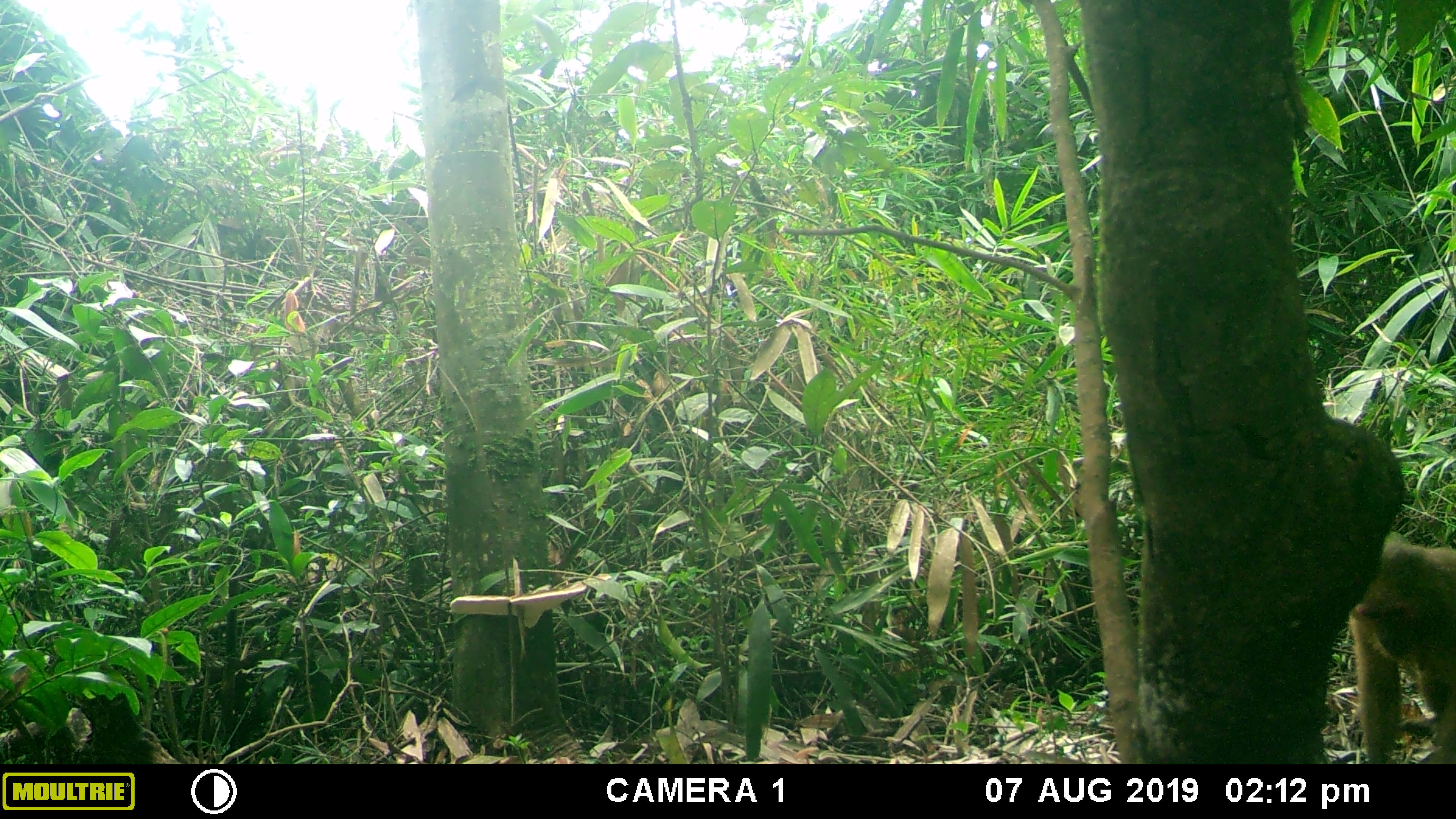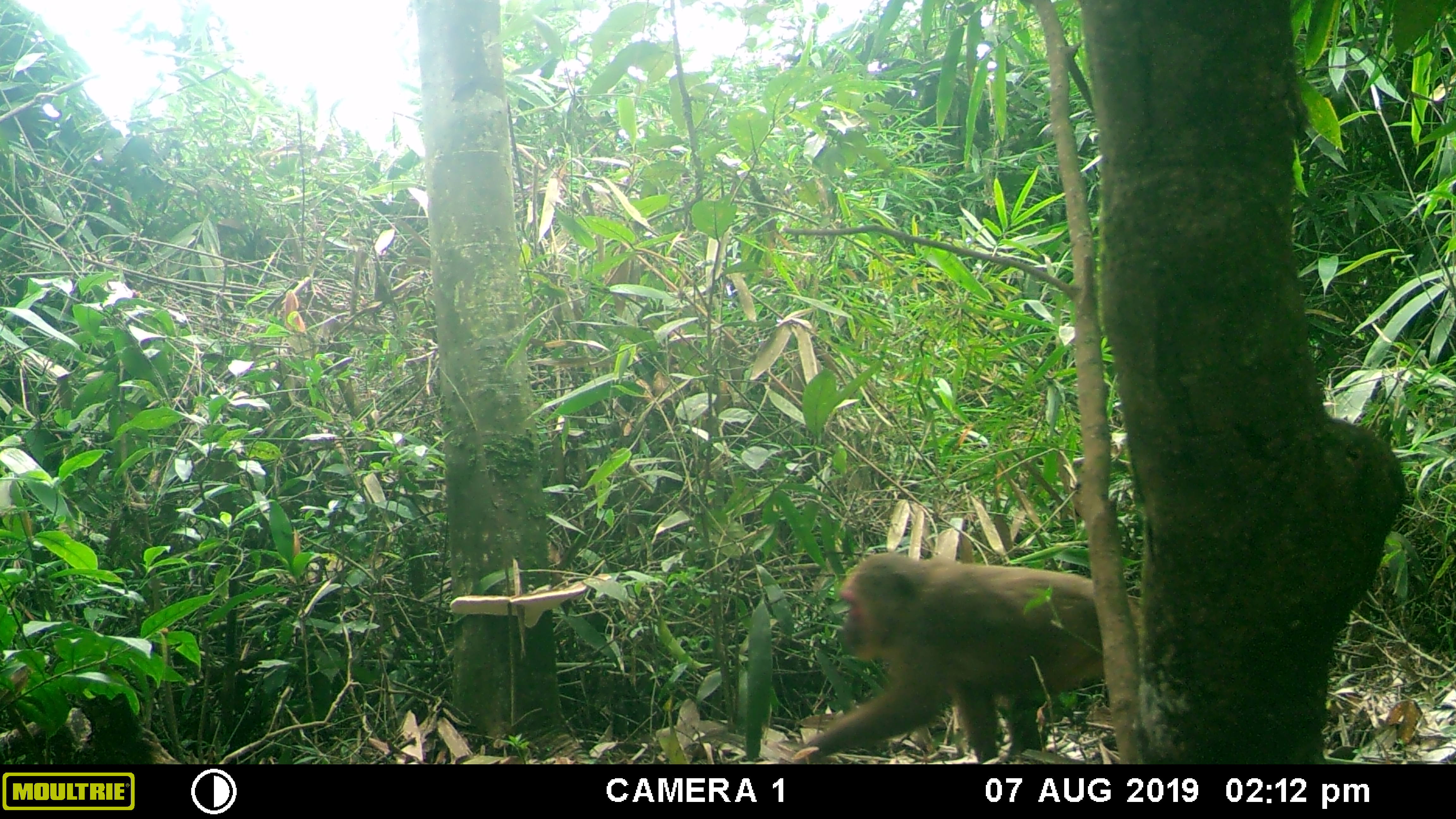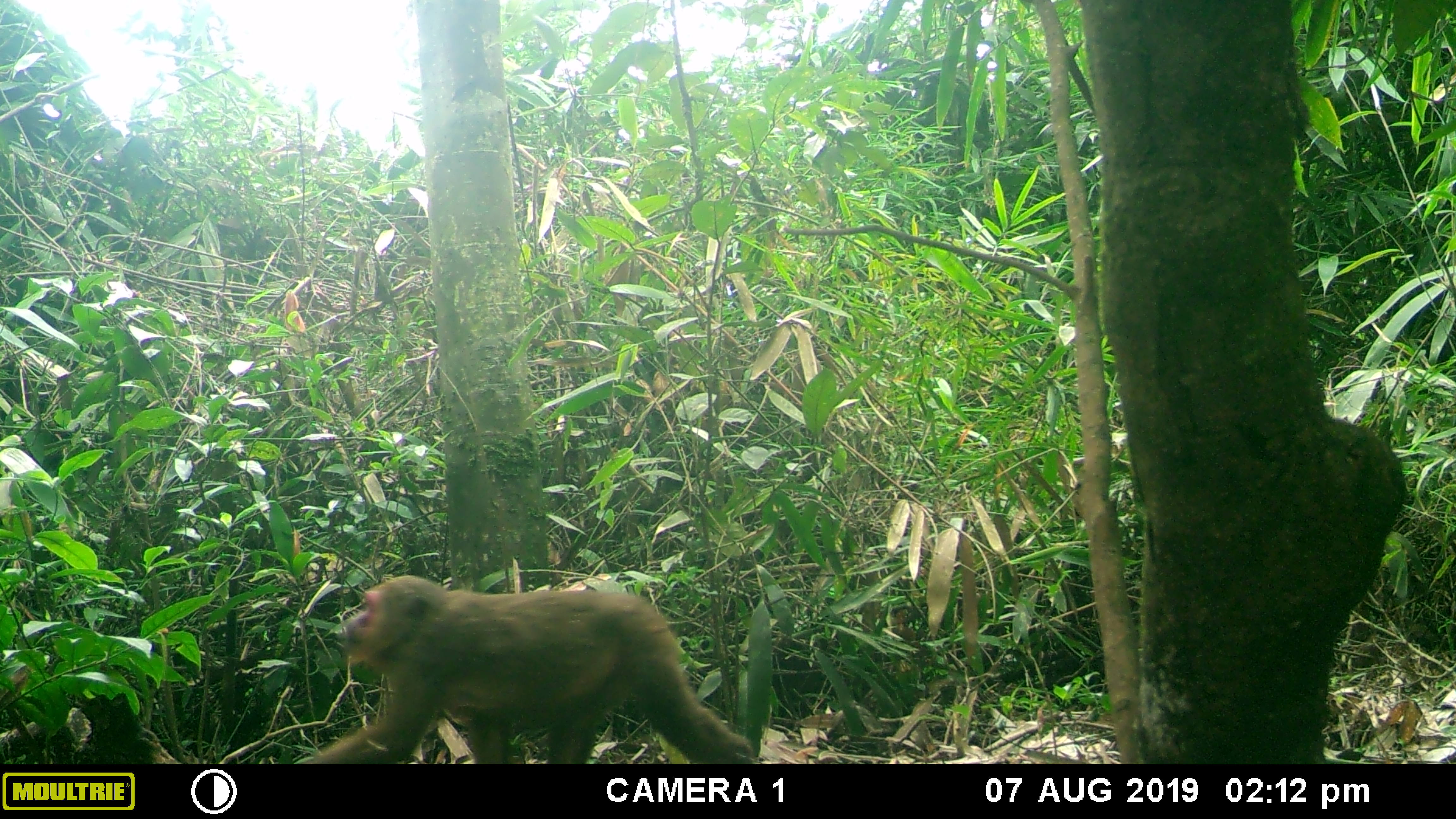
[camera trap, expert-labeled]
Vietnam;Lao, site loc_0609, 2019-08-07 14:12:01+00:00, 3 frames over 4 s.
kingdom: Animalia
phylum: Chordata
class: Mammalia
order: Primates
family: Cercopithecidae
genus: Macaca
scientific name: Macaca arctoides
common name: stump-tailed macaque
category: stump tailed macaque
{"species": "stump tailed macaque (stump-tailed macaque) (Macaca arctoides)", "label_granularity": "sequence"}